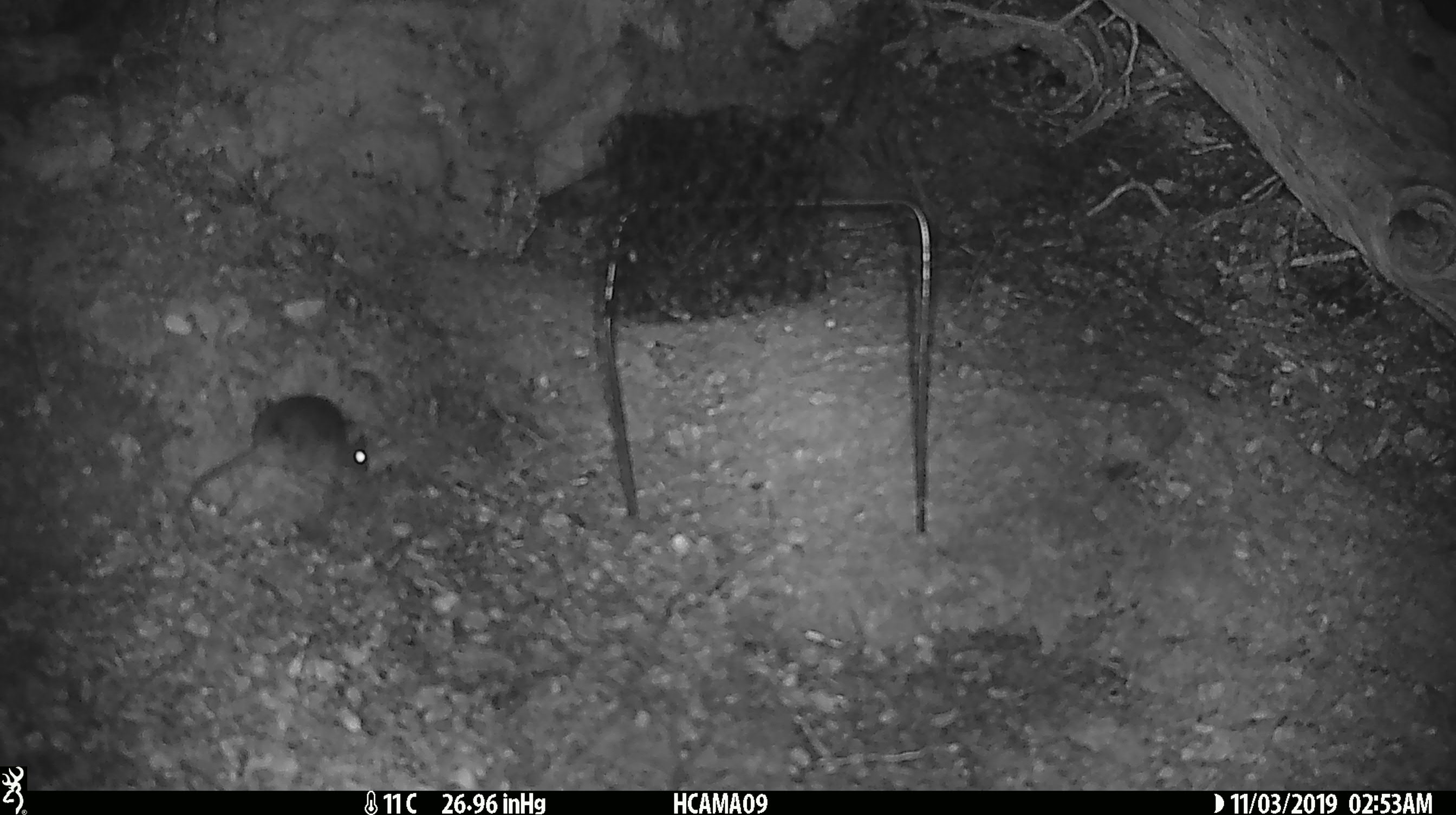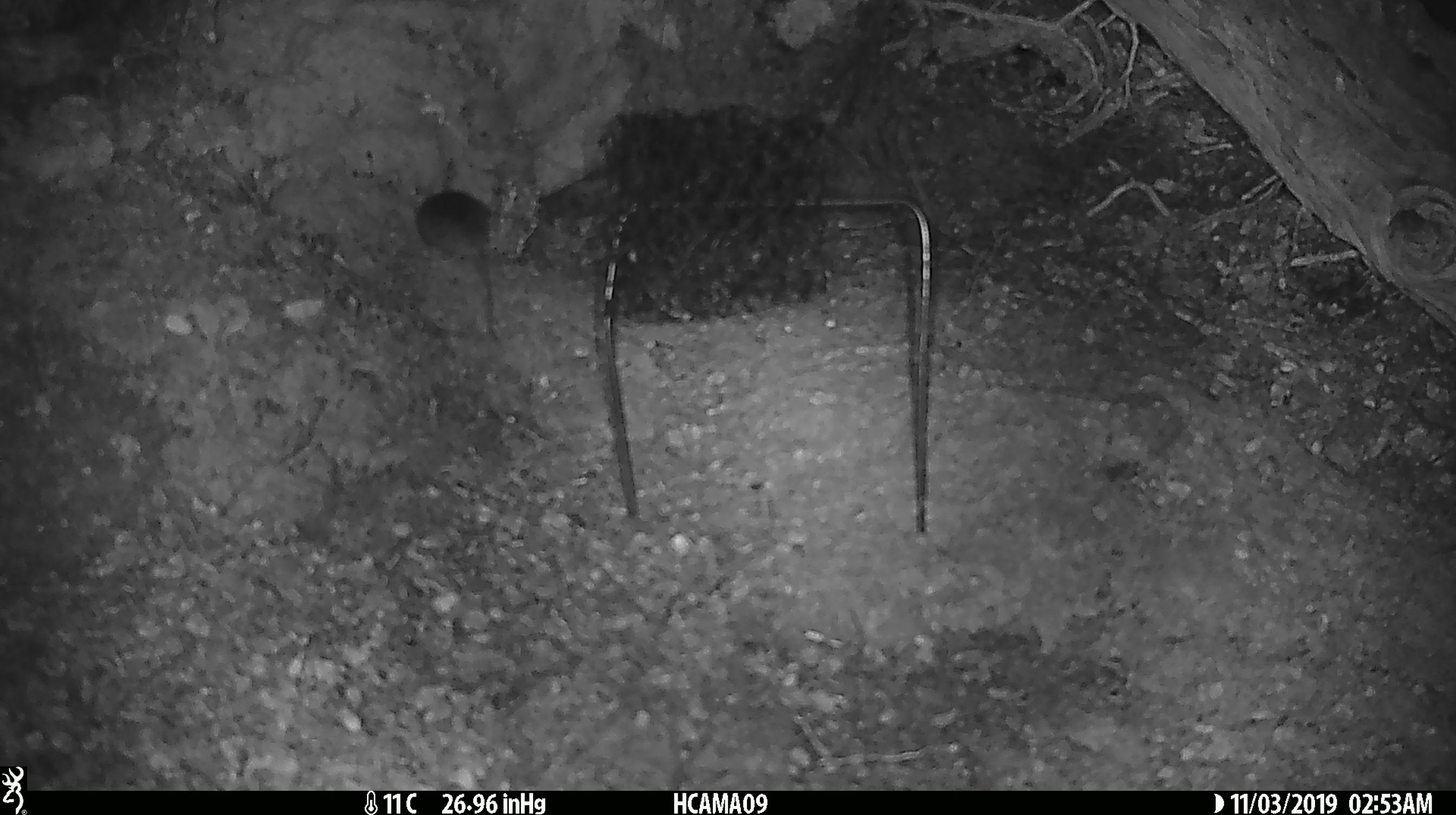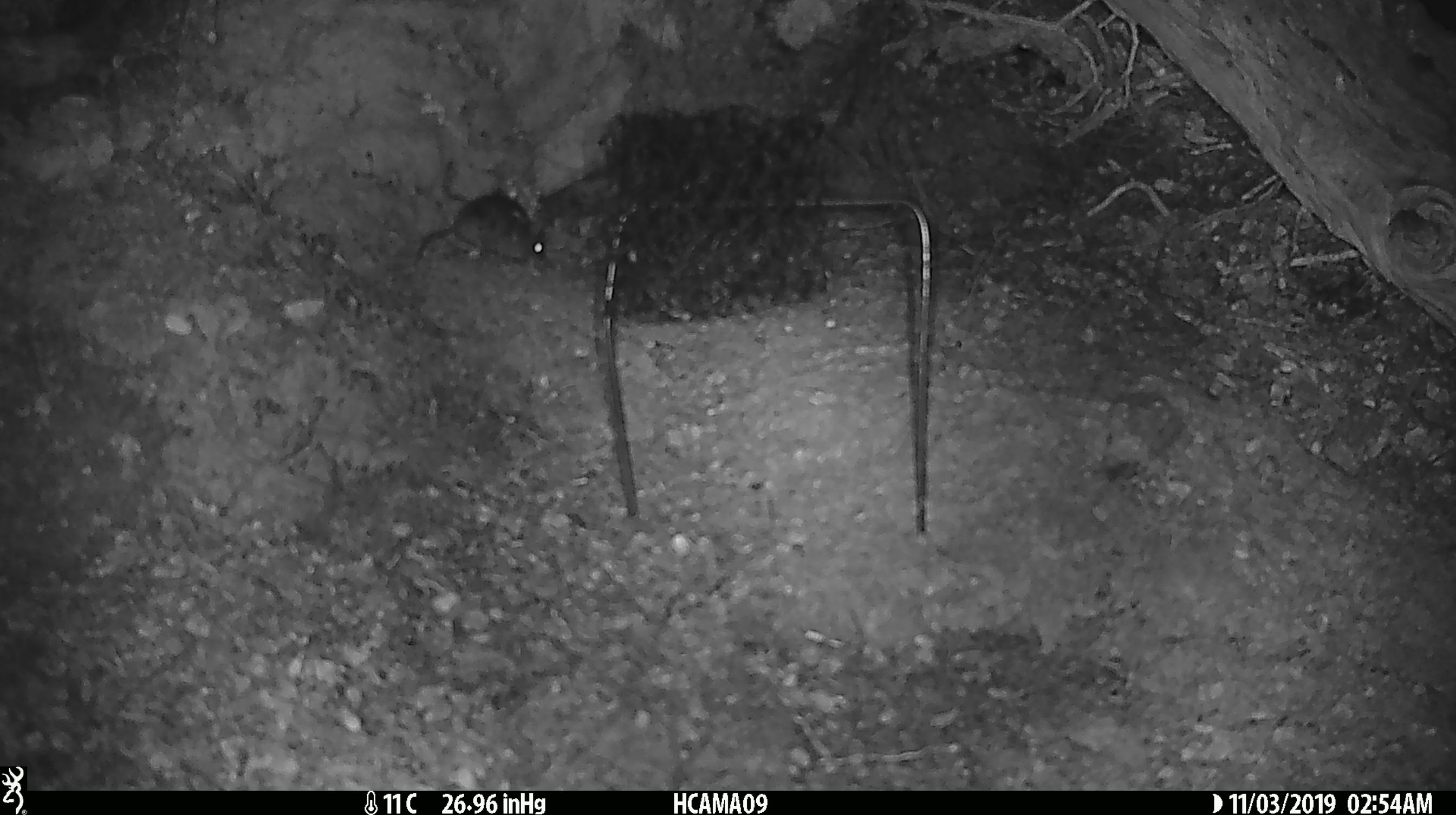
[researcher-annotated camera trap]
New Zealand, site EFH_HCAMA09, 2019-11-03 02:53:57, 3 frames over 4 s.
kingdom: Animalia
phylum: Chordata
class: Mammalia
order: Rodentia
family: Muridae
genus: Mus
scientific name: Mus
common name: mouse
Mouse (Mus).